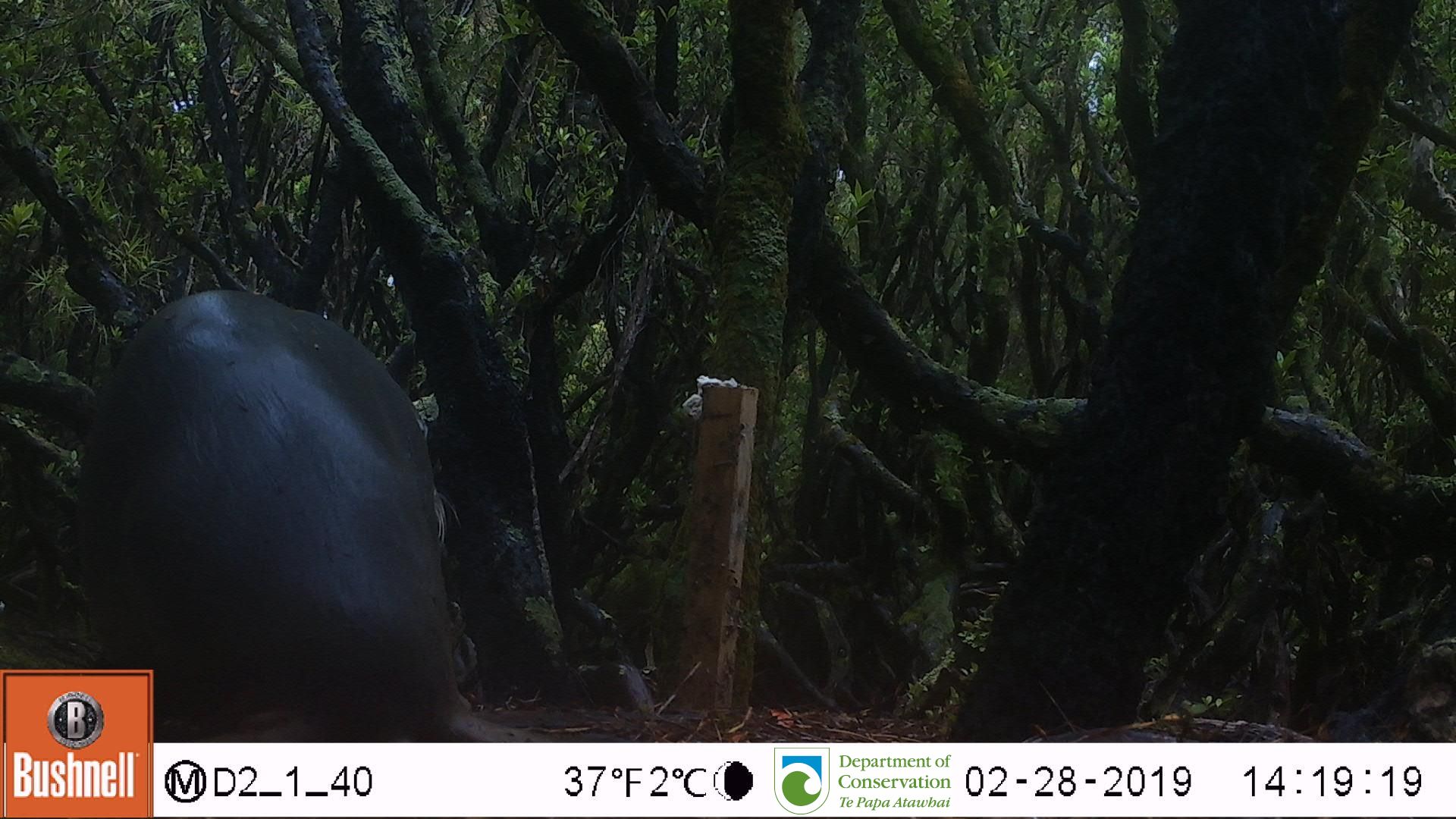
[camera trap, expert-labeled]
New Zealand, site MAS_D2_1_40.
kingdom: Animalia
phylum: Chordata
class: Mammalia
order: Carnivora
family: Otariidae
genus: Phocarctos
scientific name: Phocarctos hookeri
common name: new zealand sea lion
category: sealion